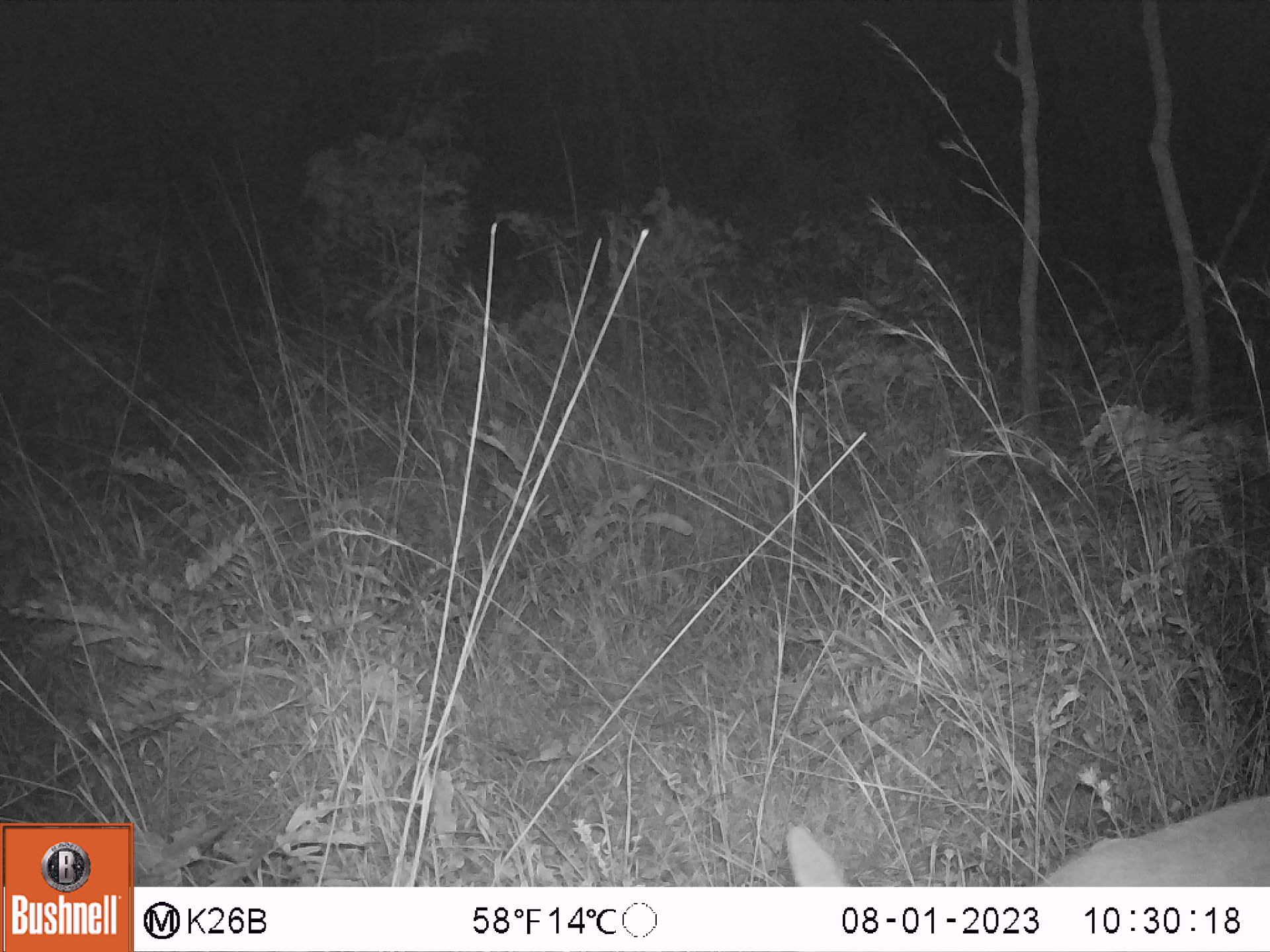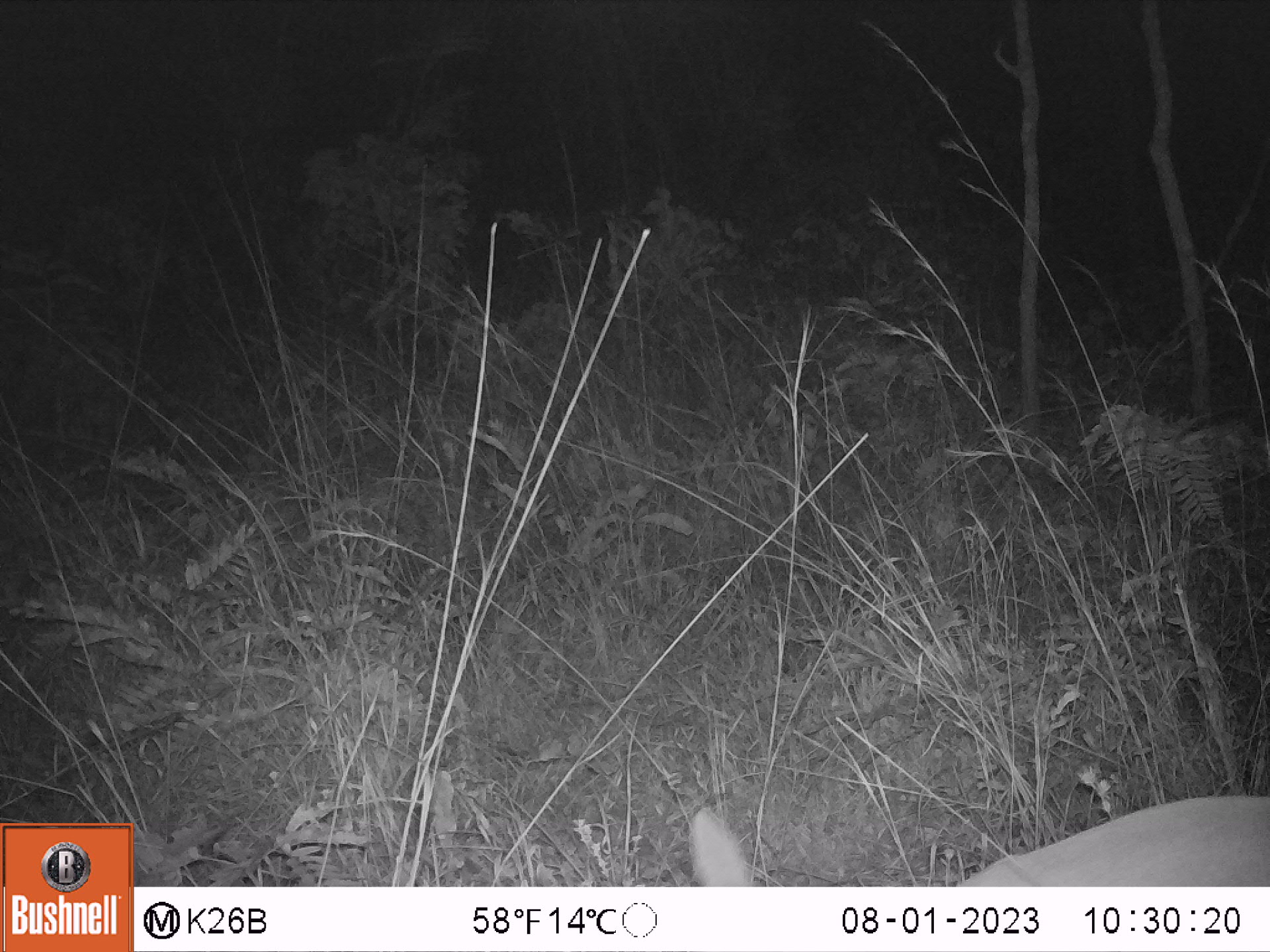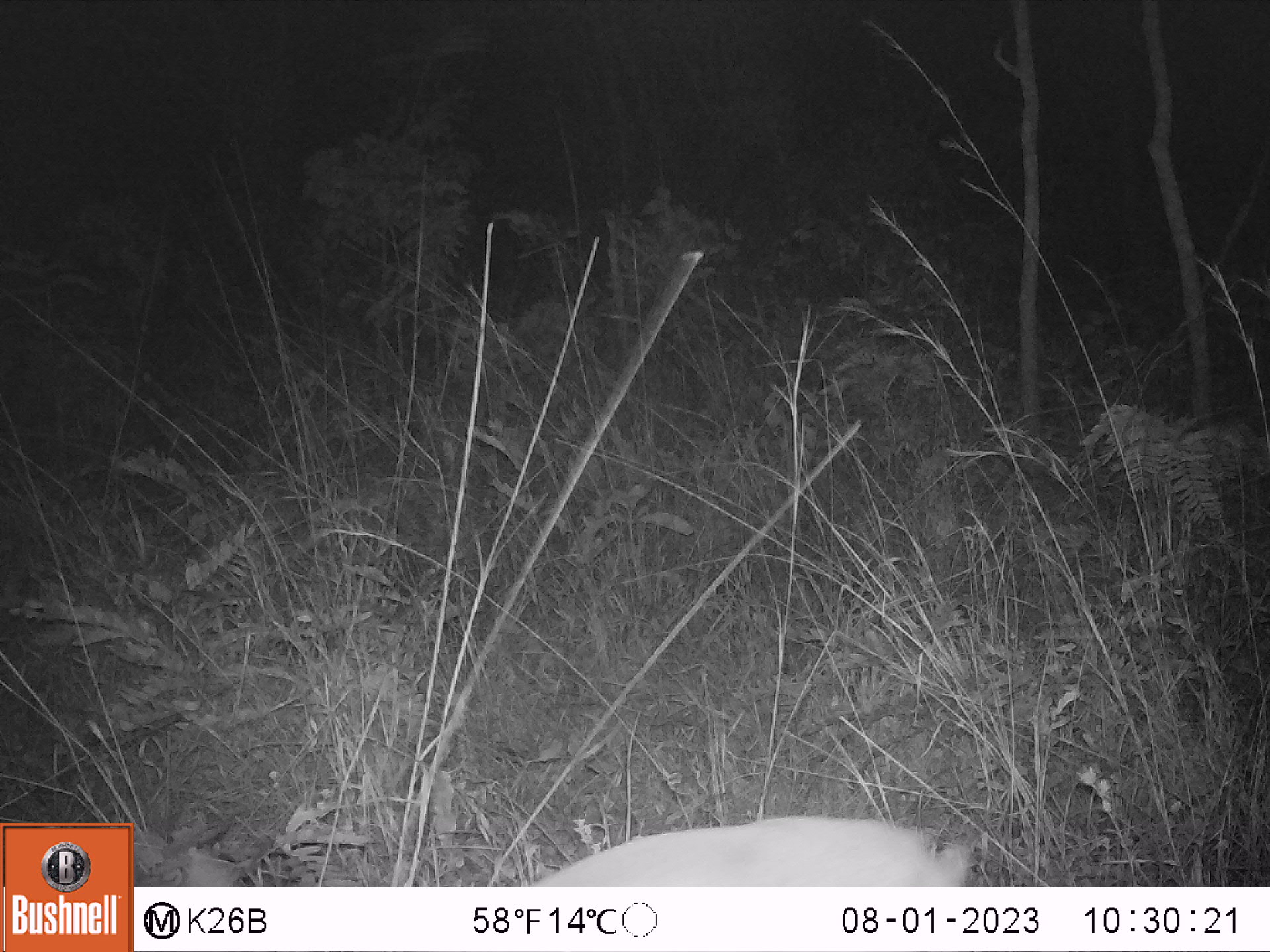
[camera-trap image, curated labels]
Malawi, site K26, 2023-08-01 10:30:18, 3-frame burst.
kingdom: Animalia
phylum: Chordata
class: Mammalia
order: Artiodactyla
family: Bovidae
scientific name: Antilopinae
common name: small antelope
Small antelope (Antilopinae), count 1.